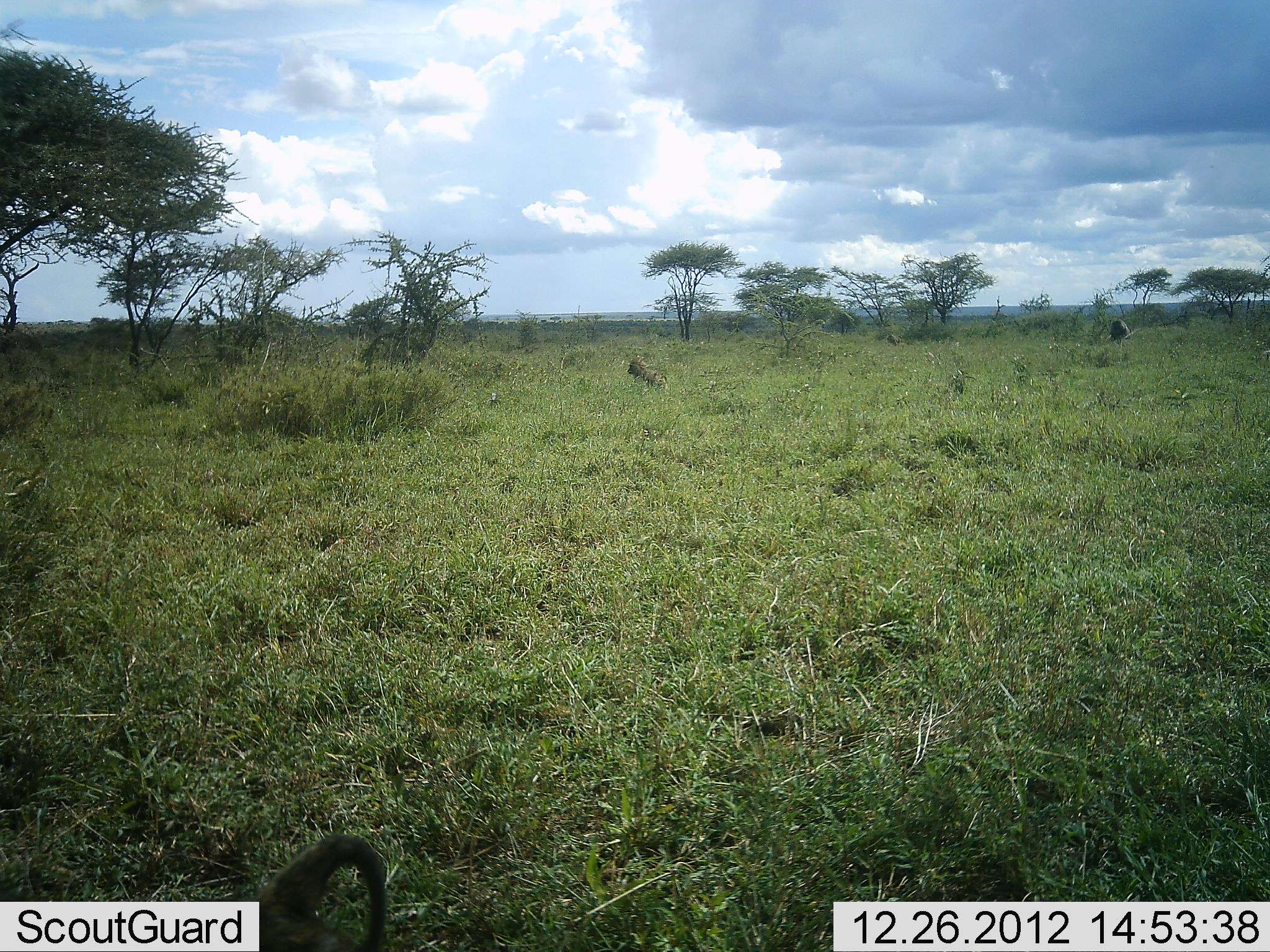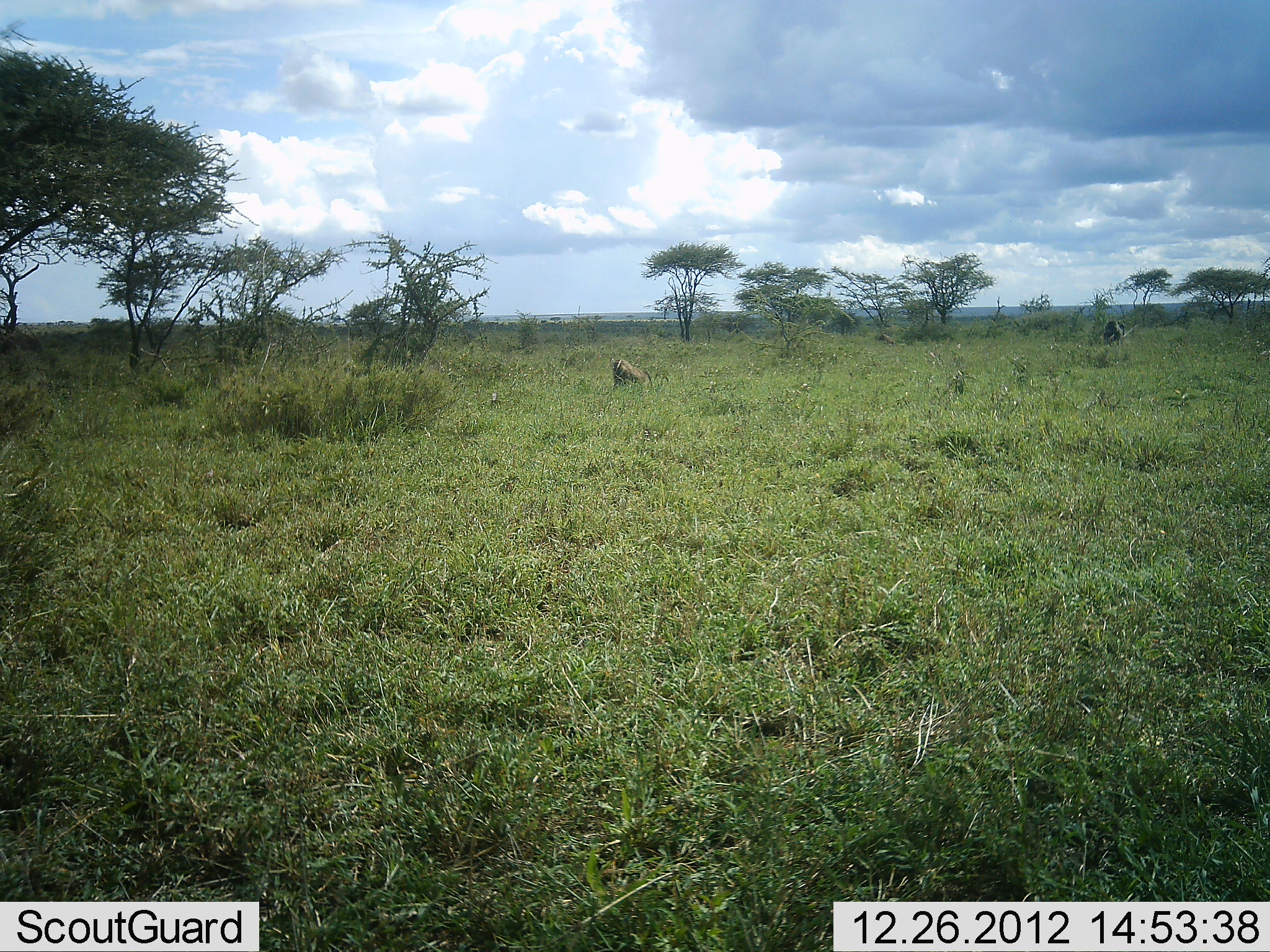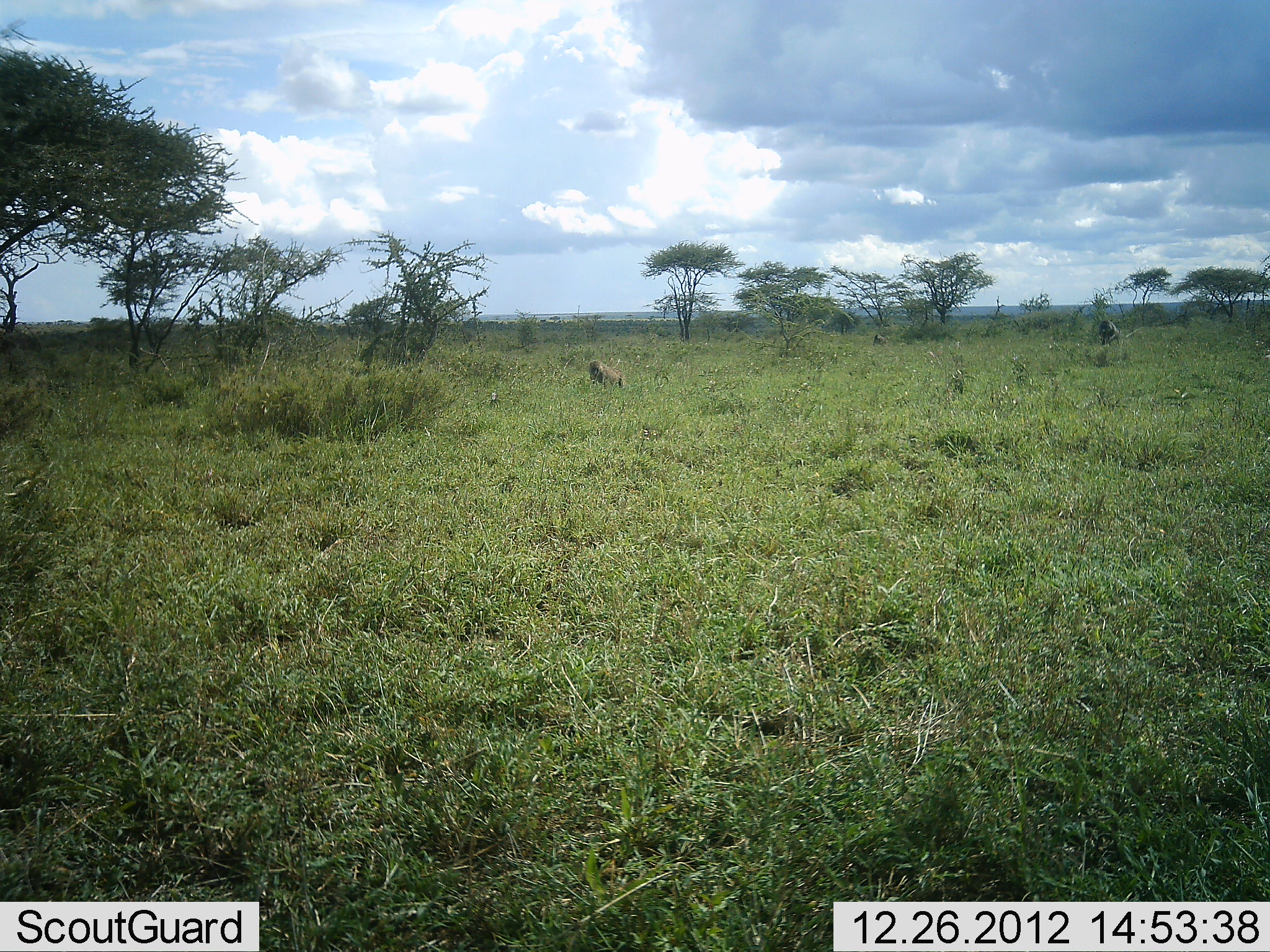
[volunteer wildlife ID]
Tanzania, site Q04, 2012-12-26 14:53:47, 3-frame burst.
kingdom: Animalia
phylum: Chordata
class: Mammalia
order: Primates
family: Cercopithecidae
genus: Papio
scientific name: Papio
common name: baboon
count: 3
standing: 0%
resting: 0%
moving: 100%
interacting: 4%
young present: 0%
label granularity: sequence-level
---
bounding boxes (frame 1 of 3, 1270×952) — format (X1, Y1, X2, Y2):
animal: (237, 831, 388, 952); (626, 356, 669, 394); (1109, 319, 1133, 344); (886, 332, 903, 348)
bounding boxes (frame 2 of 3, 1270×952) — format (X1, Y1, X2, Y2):
animal: (604, 357, 653, 393); (1102, 319, 1127, 347); (877, 333, 897, 347)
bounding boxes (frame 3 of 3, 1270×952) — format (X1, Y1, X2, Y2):
animal: (587, 357, 634, 391); (1097, 318, 1123, 349); (872, 332, 889, 350)